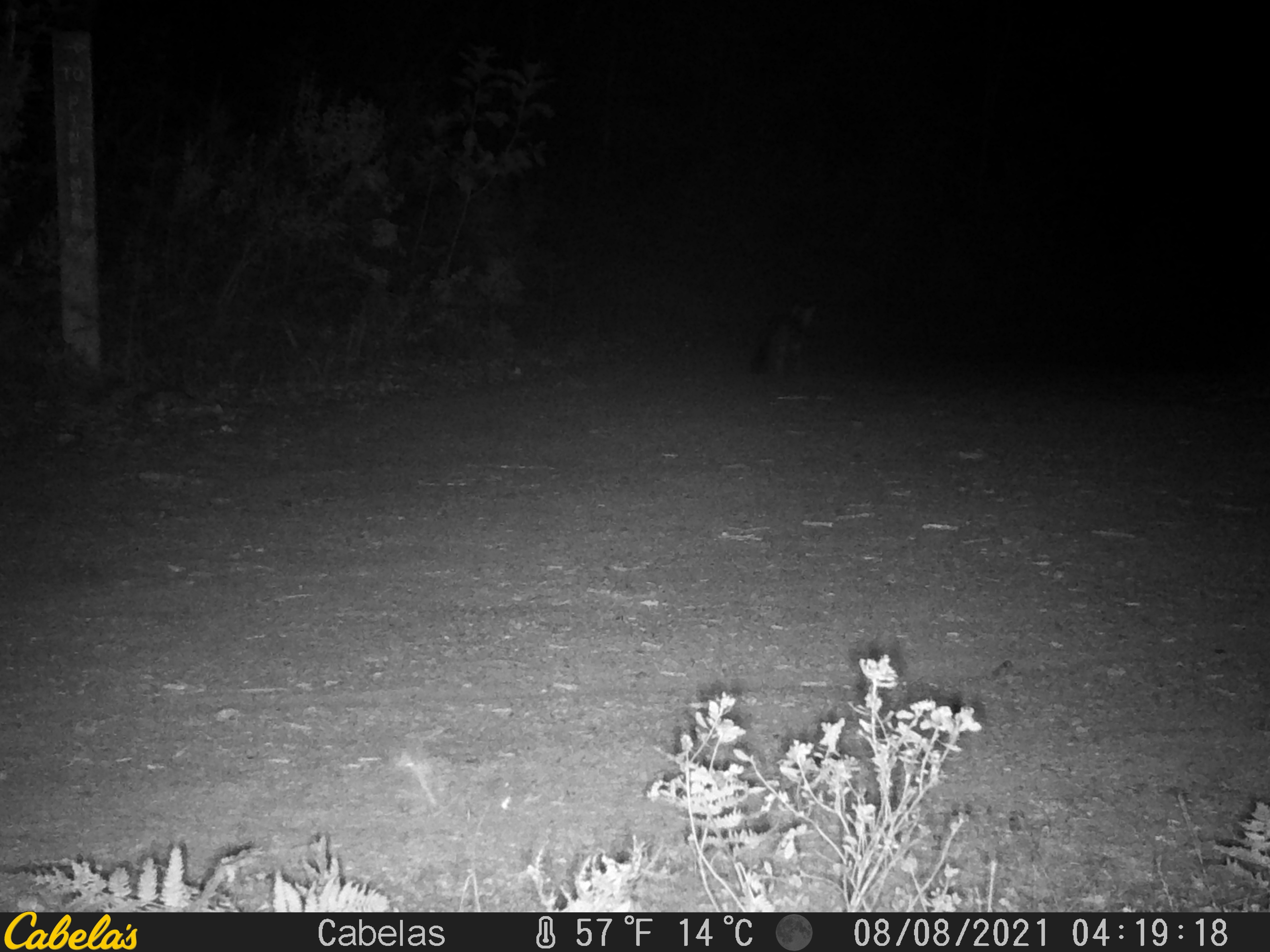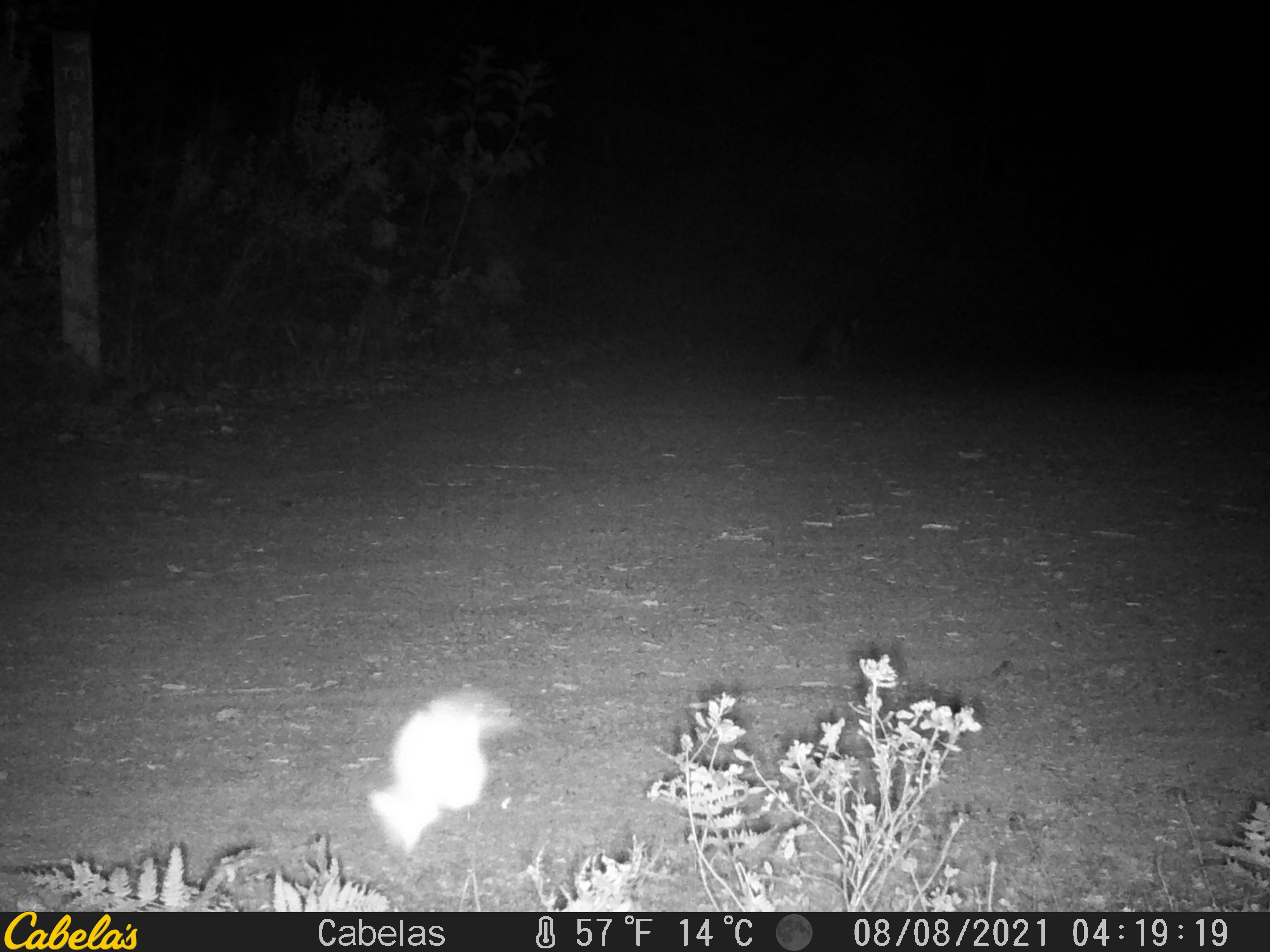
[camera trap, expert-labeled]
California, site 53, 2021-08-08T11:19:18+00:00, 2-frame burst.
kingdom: Animalia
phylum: Chordata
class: Mammalia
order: Carnivora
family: Canidae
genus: Urocyon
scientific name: Urocyon cinereoargenteus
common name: gray fox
Gray fox (Urocyon cinereoargenteus).